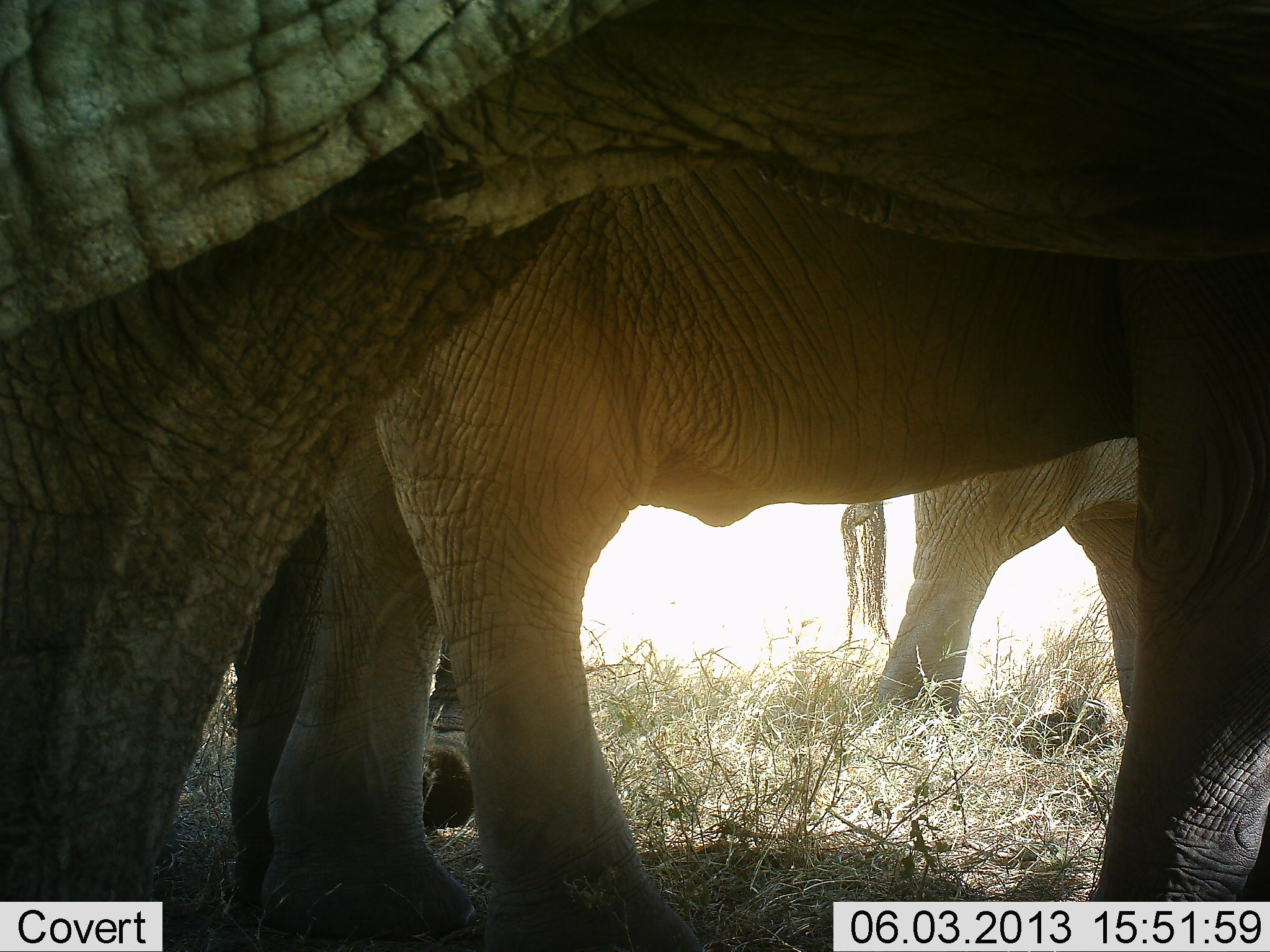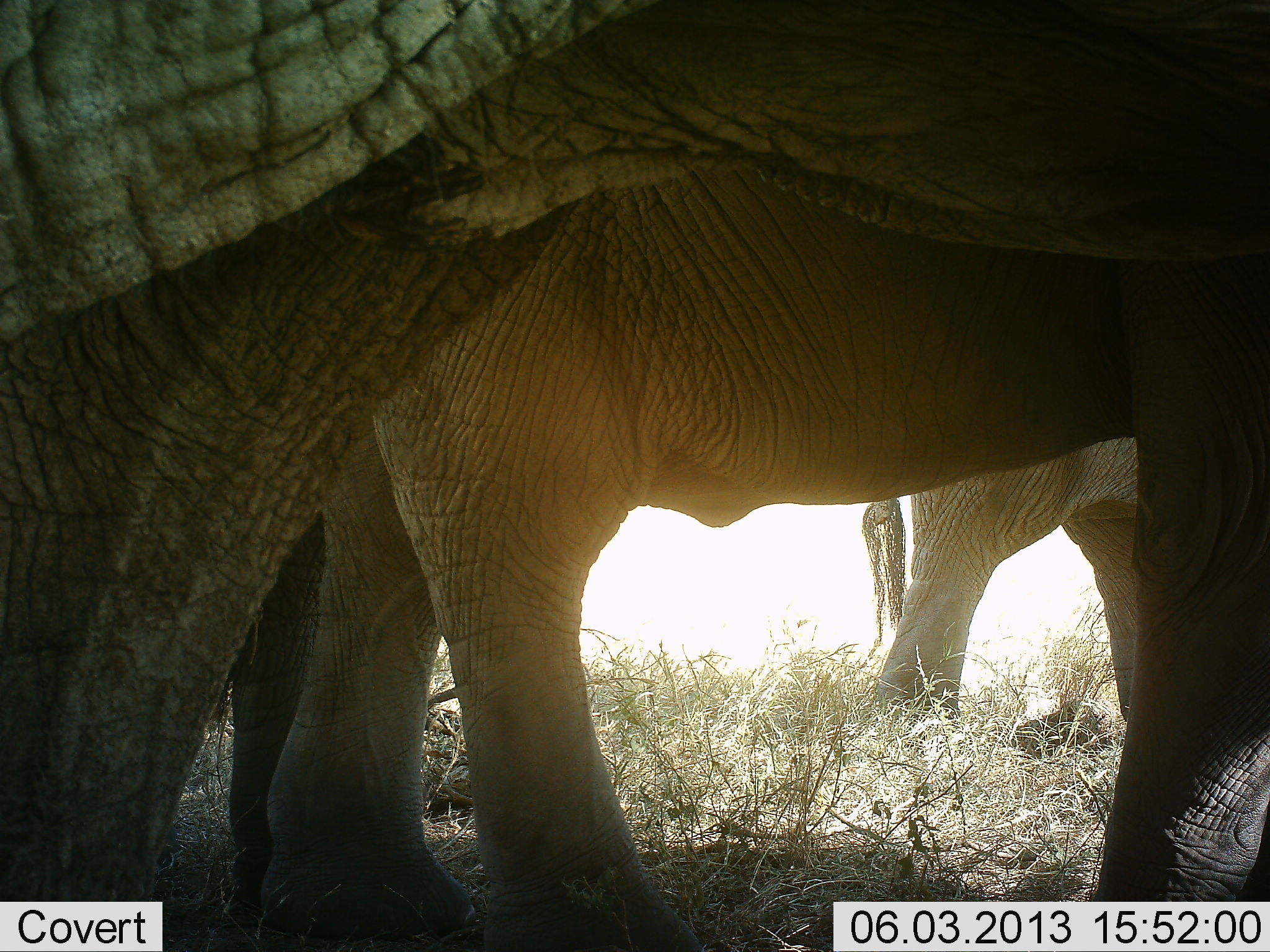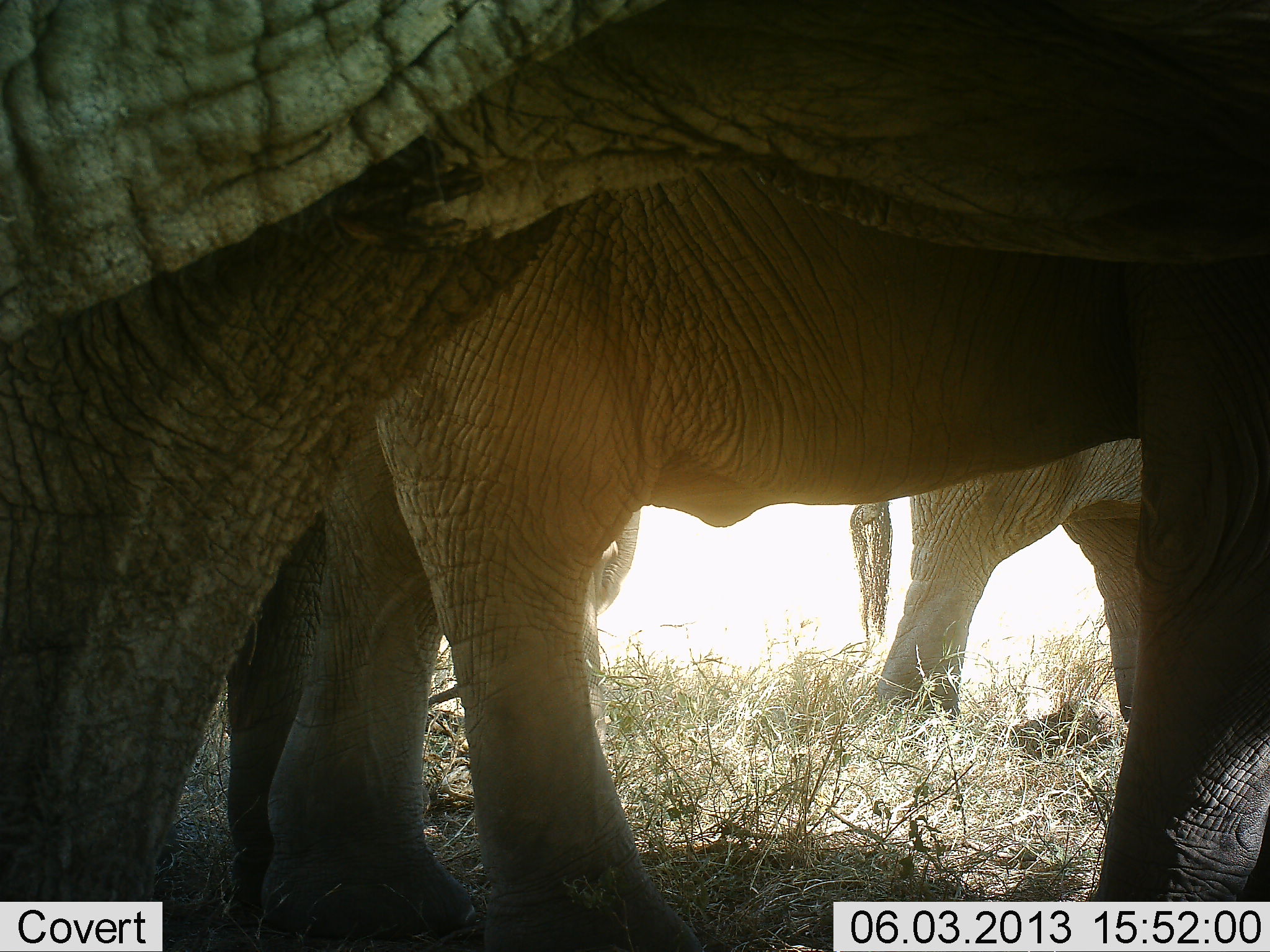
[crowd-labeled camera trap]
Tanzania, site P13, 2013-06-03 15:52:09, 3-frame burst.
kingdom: Animalia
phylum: Chordata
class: Mammalia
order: Proboscidea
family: Elephantidae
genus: Loxodonta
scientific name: Loxodonta africana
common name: african bush elephant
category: elephant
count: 4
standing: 100%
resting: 0%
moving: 10%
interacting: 0%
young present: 0%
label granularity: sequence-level